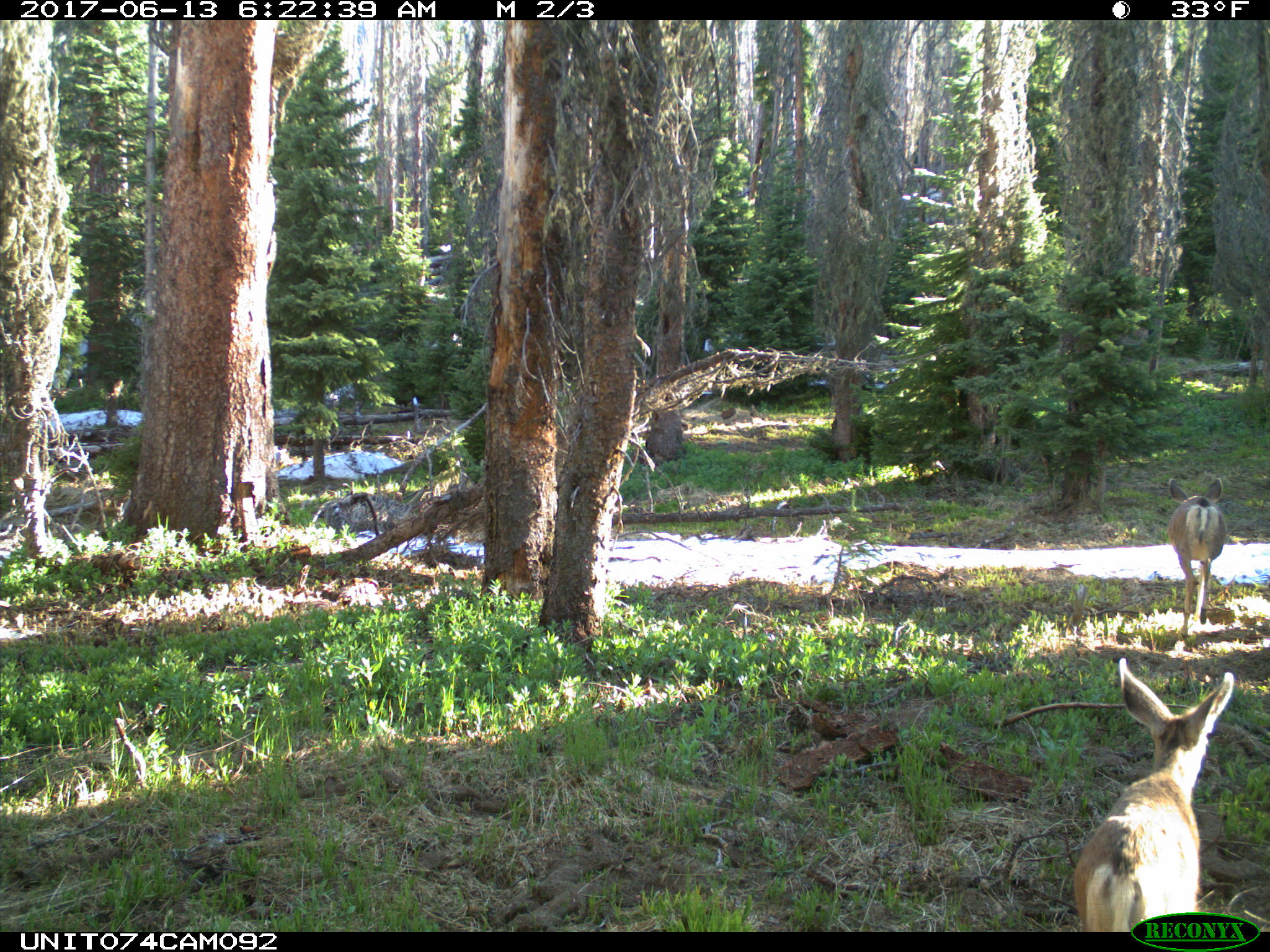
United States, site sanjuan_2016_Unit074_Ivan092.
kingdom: Animalia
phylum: Chordata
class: Mammalia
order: Artiodactyla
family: Cervidae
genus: Odocoileus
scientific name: Odocoileus hemionus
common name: mule deer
Odocoileus hemionus (mule deer).